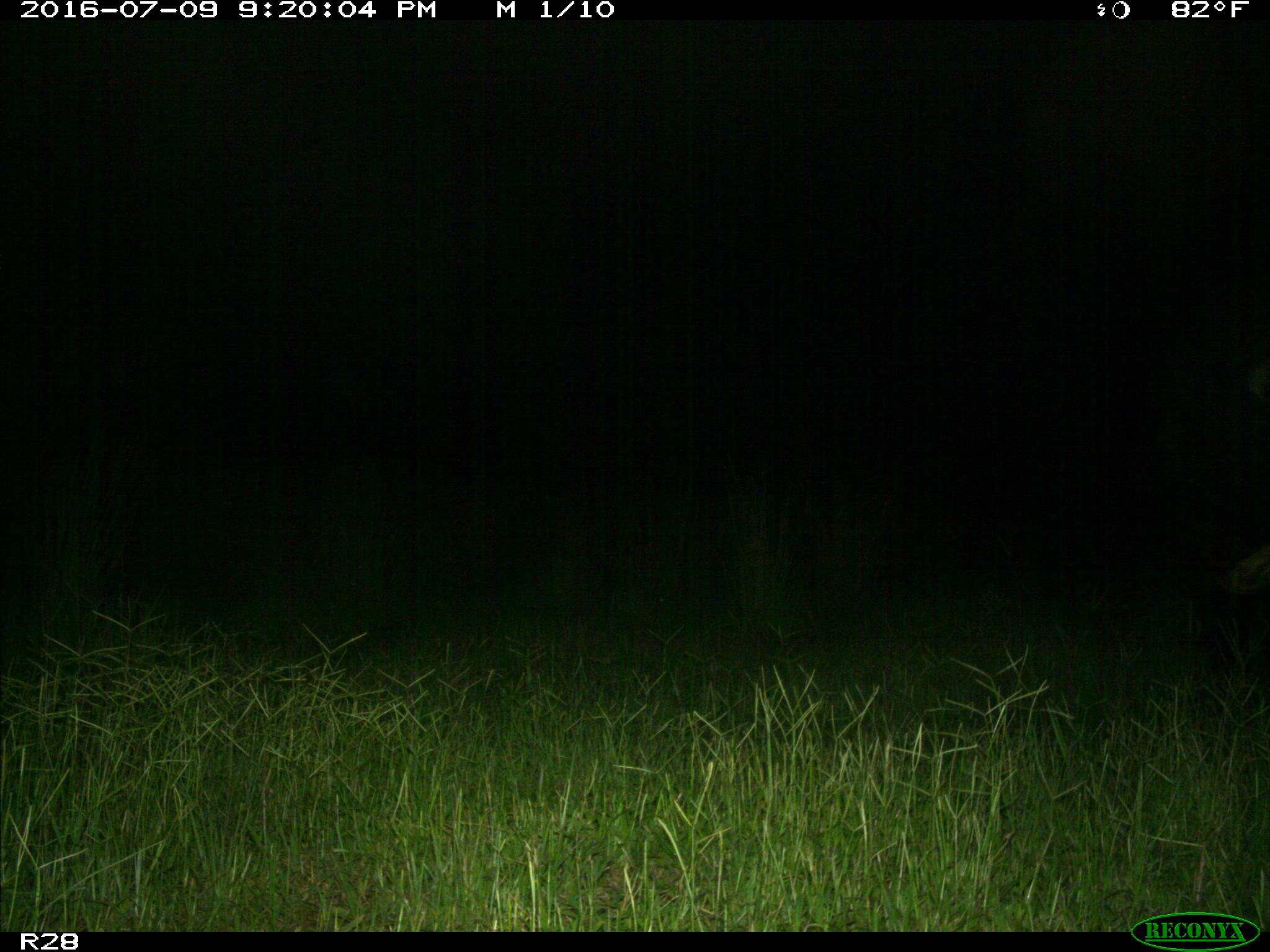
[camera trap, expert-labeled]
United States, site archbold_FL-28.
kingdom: Animalia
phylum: Chordata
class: Mammalia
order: Artiodactyla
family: Bovidae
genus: Bos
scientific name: Bos taurus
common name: domestic cow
Bos taurus (domestic cow).